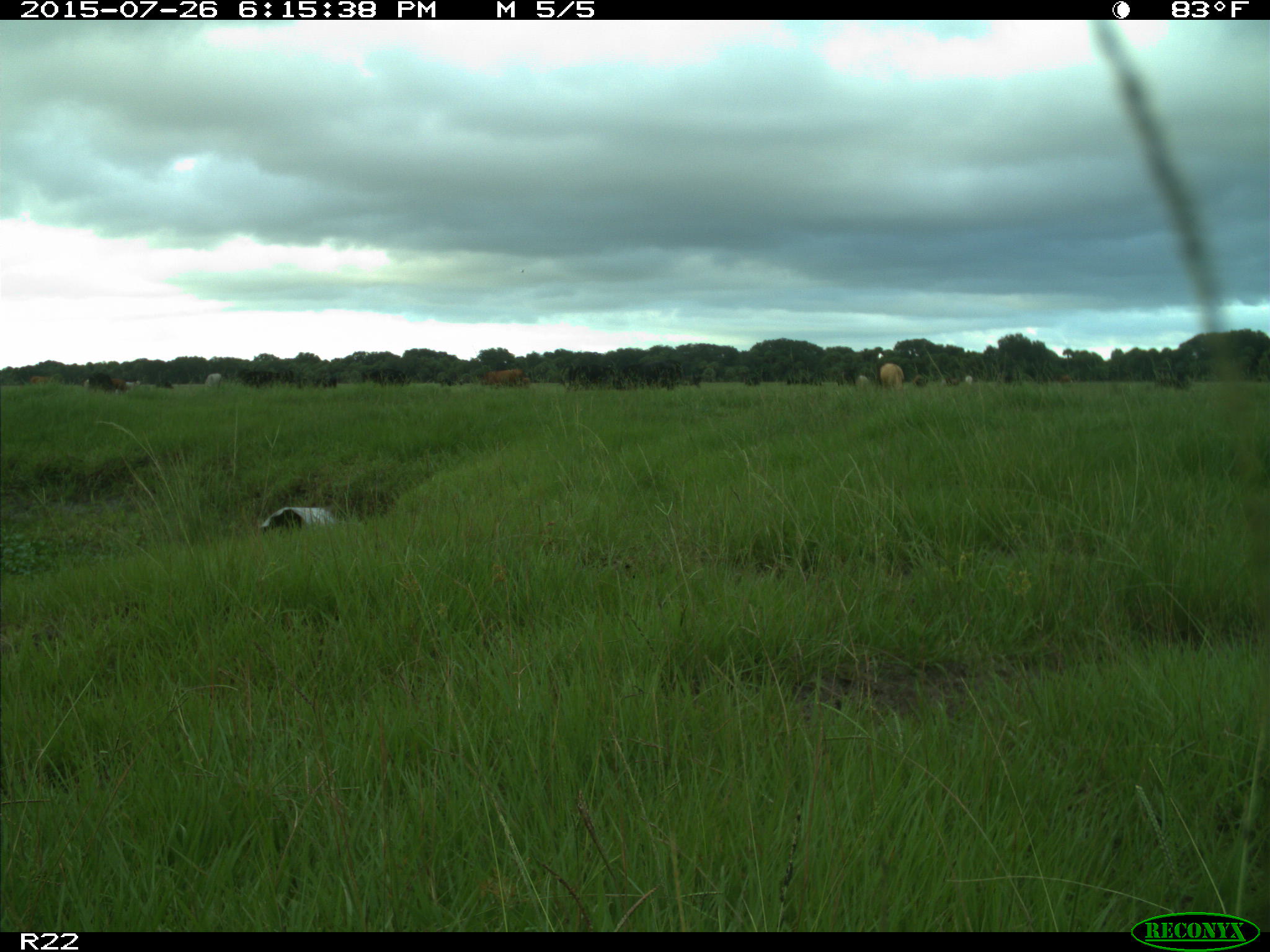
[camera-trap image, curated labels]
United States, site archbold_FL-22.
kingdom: Animalia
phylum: Chordata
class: Mammalia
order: Artiodactyla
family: Bovidae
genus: Bos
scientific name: Bos taurus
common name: domestic cow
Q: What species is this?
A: Bos taurus (domestic cow).